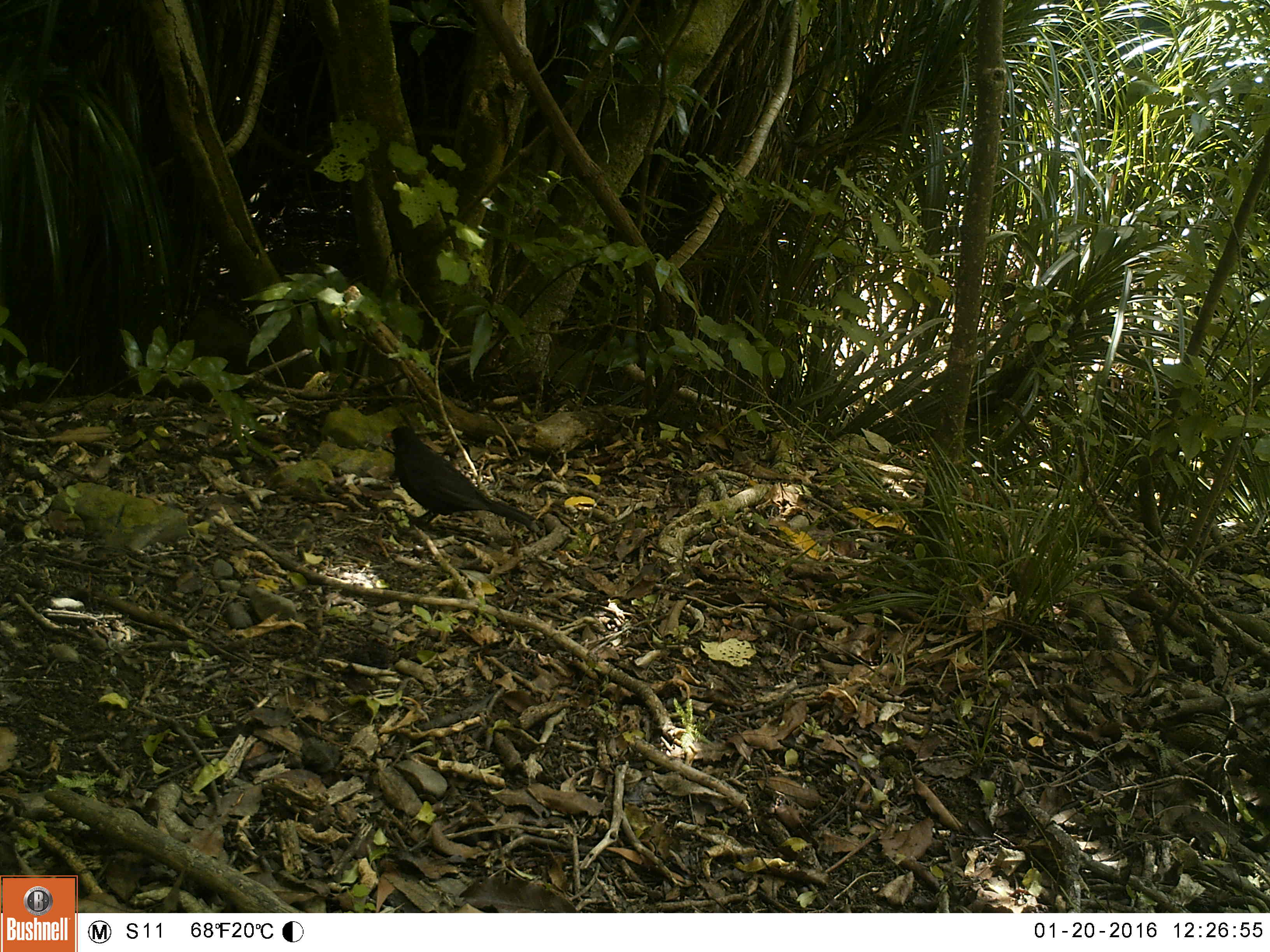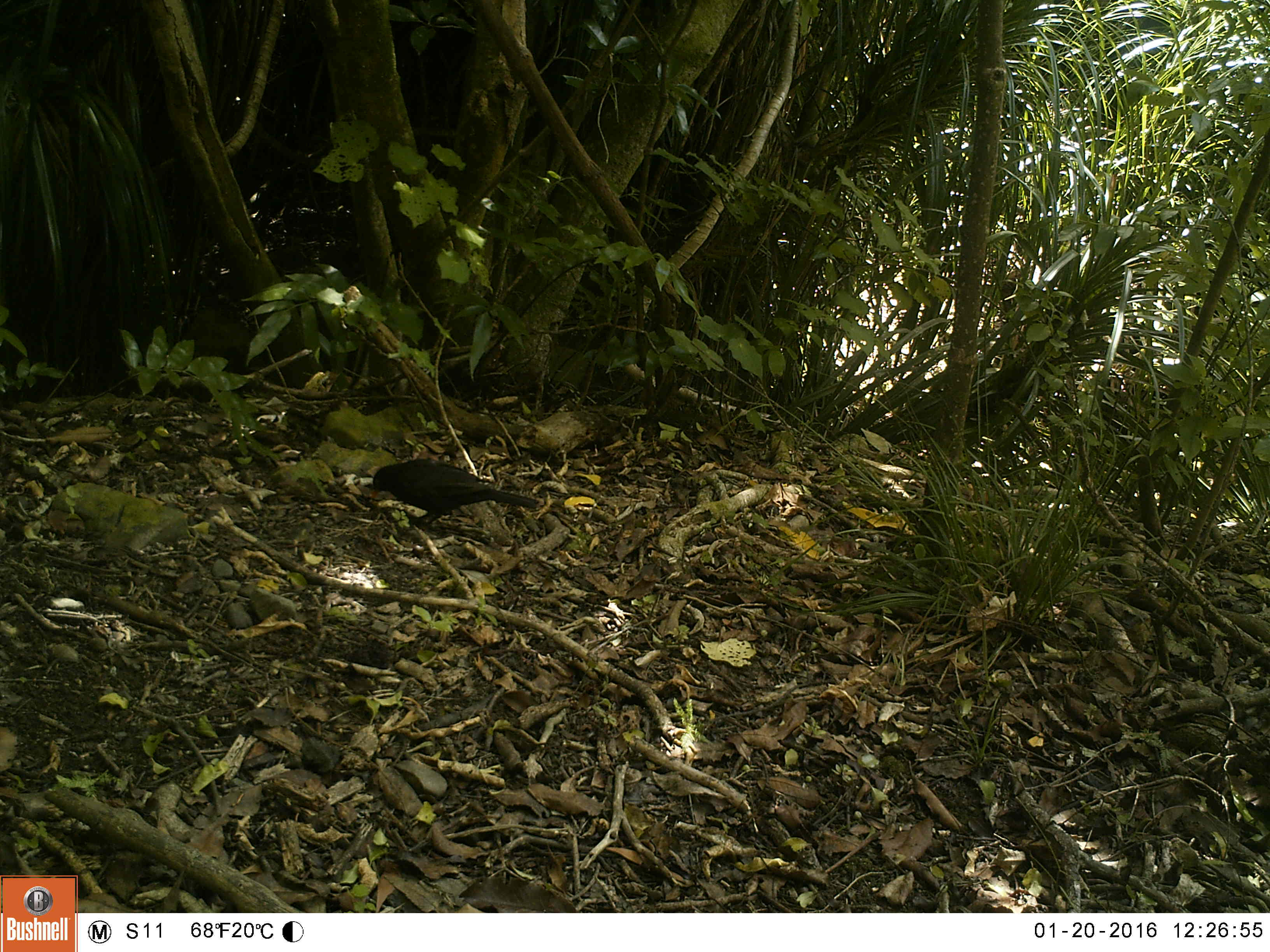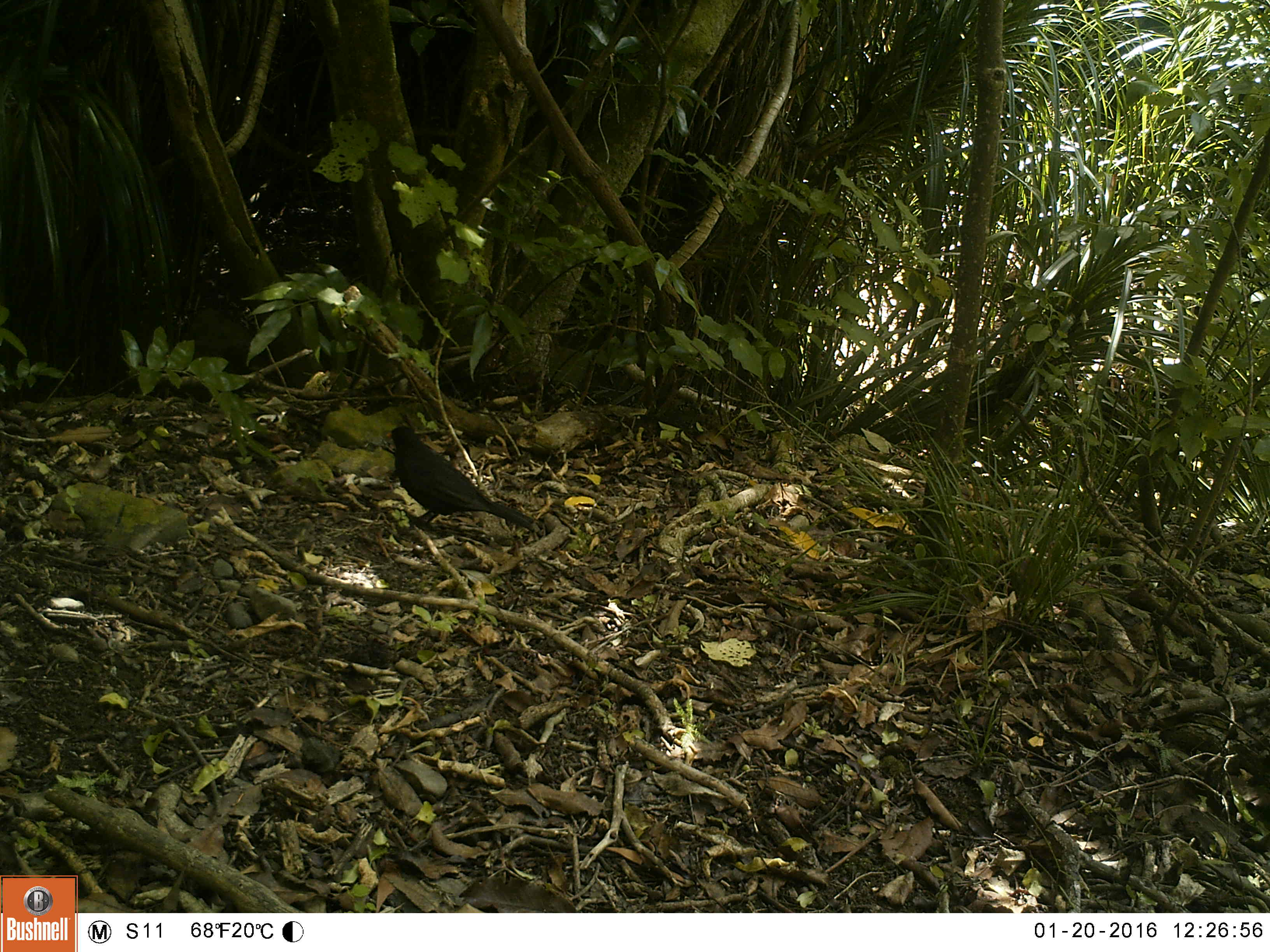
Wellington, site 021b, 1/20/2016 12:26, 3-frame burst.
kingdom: Animalia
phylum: Chordata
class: Aves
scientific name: Aves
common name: bird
Bird (Aves).